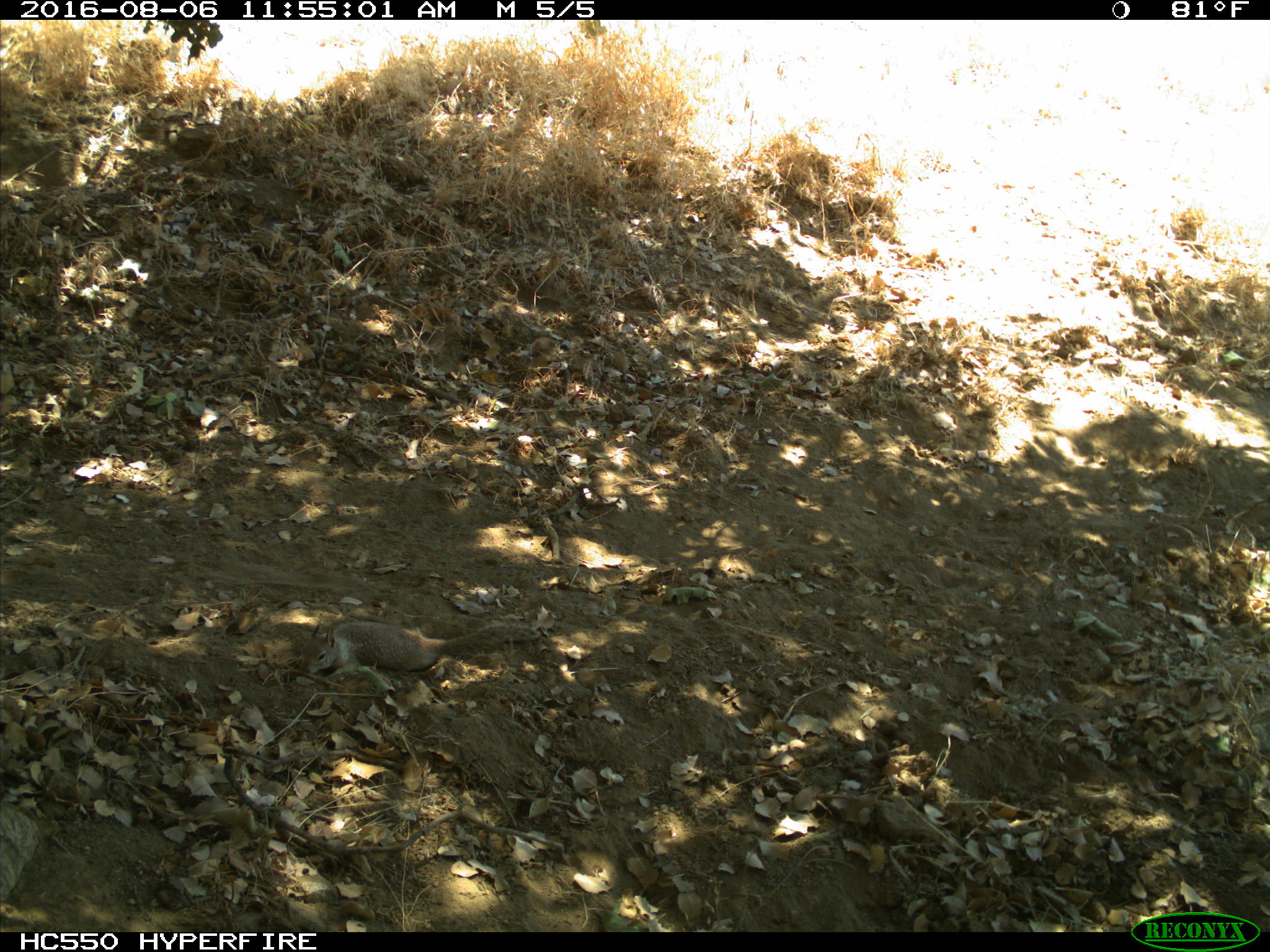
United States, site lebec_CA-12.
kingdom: Animalia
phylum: Chordata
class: Mammalia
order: Rodentia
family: Sciuridae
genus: Otospermophilus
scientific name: Otospermophilus beecheyi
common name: california ground squirrel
Otospermophilus beecheyi (california ground squirrel).